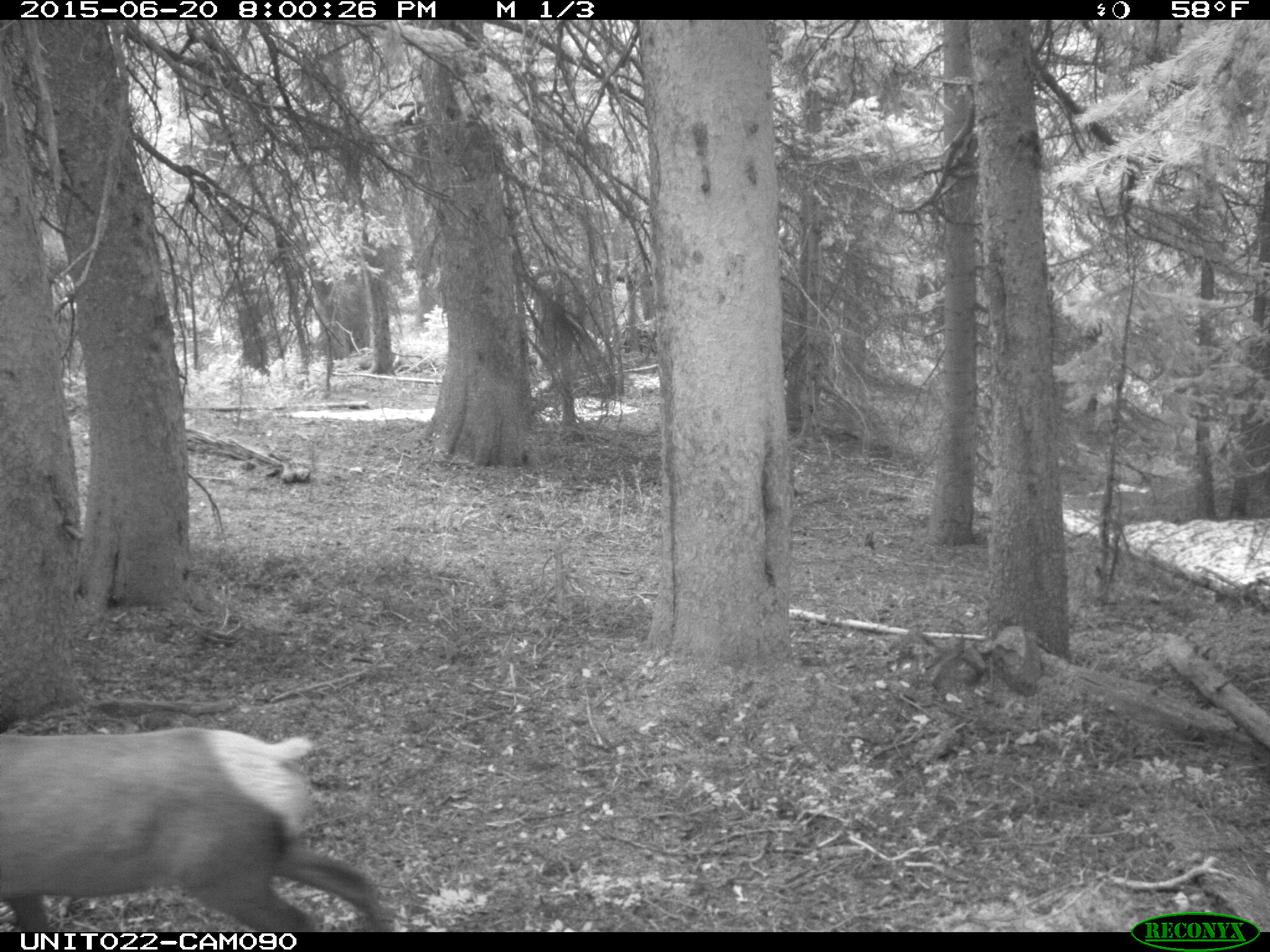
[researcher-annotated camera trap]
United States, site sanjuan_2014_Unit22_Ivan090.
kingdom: Animalia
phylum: Chordata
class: Mammalia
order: Artiodactyla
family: Cervidae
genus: Cervus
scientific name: Cervus elaphus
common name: red deer